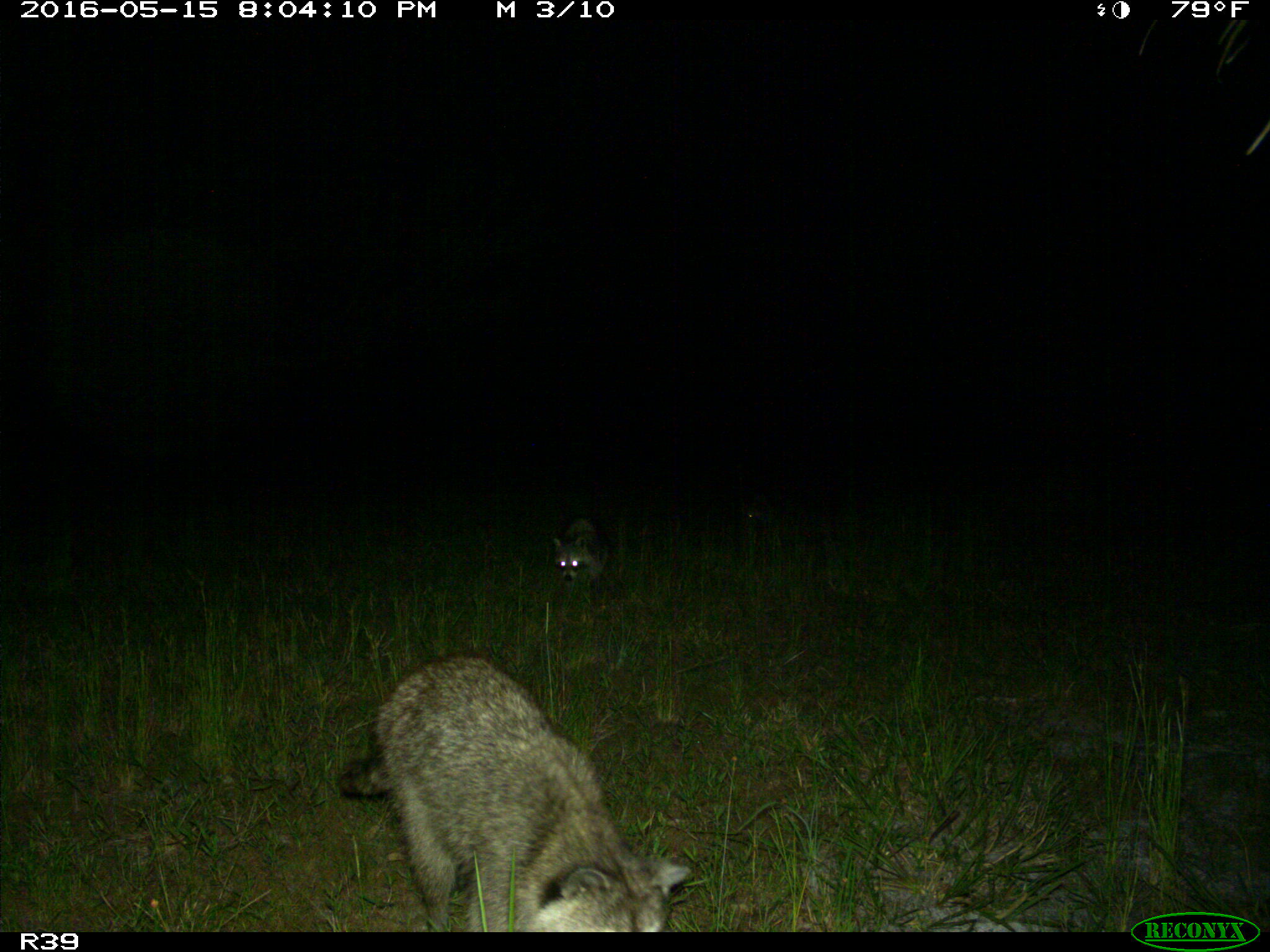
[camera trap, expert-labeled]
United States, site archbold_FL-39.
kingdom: Animalia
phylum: Chordata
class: Mammalia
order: Carnivora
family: Procyonidae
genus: Procyon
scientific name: Procyon lotor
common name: common raccoon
Procyon lotor (common raccoon).